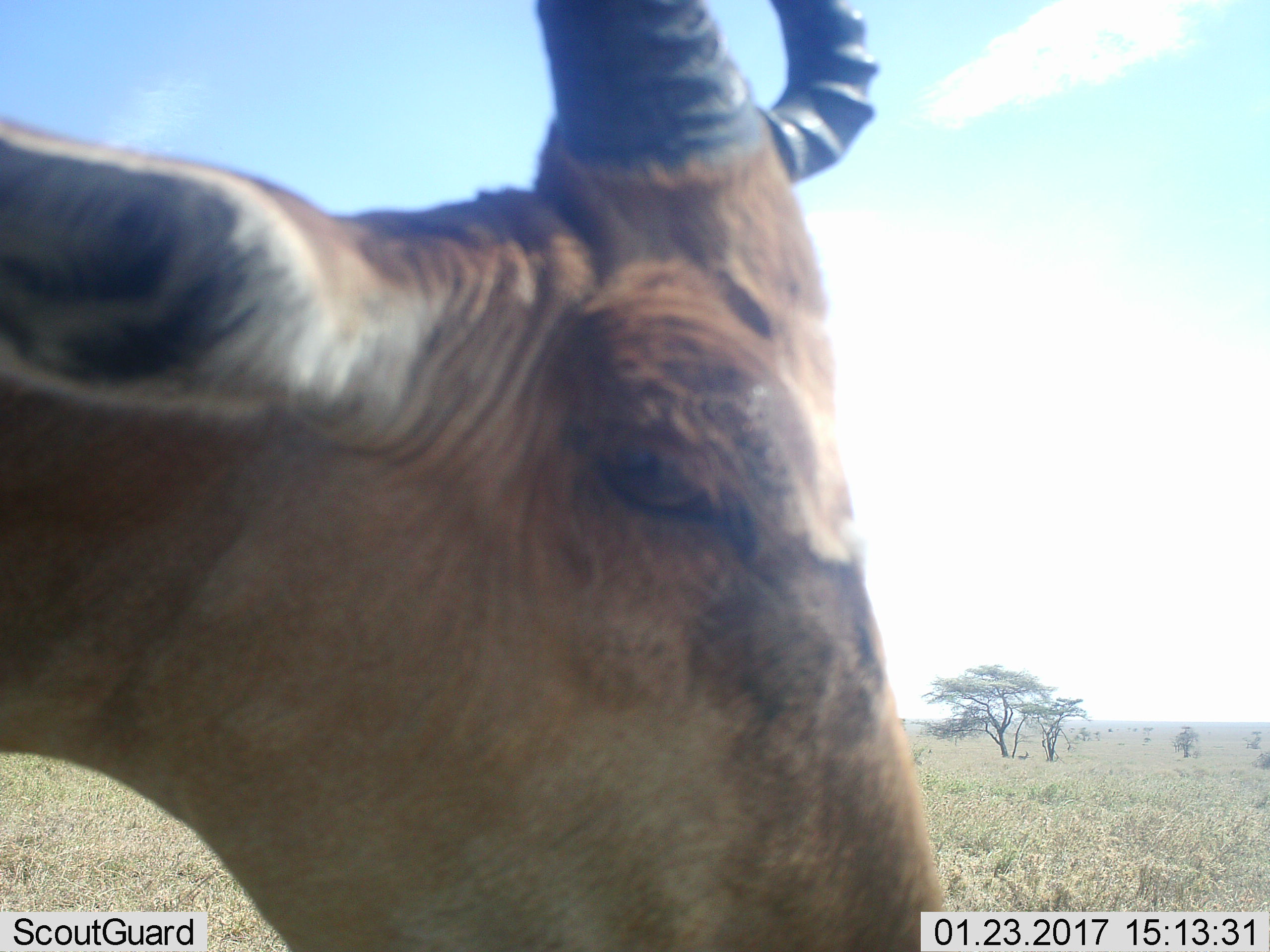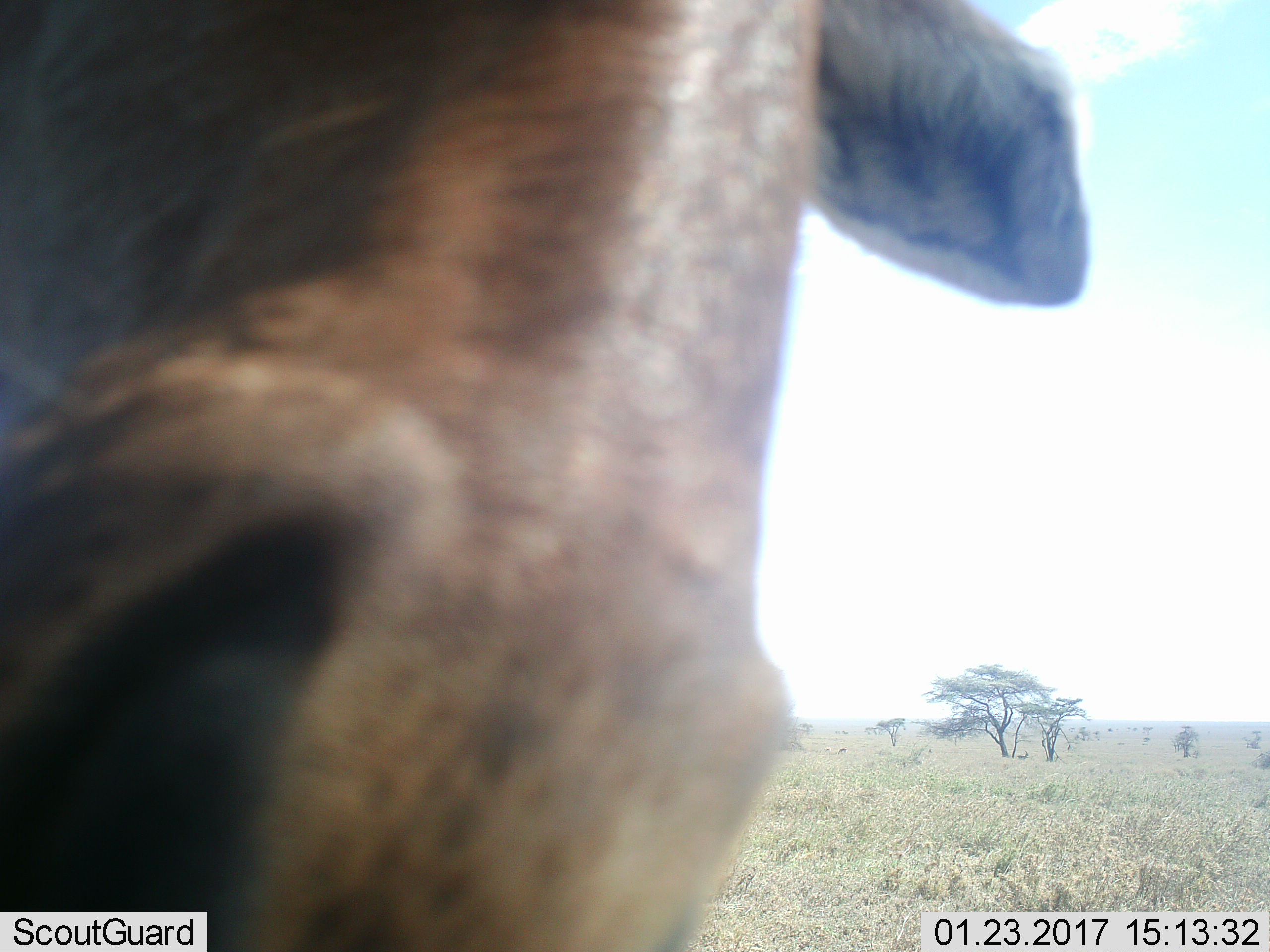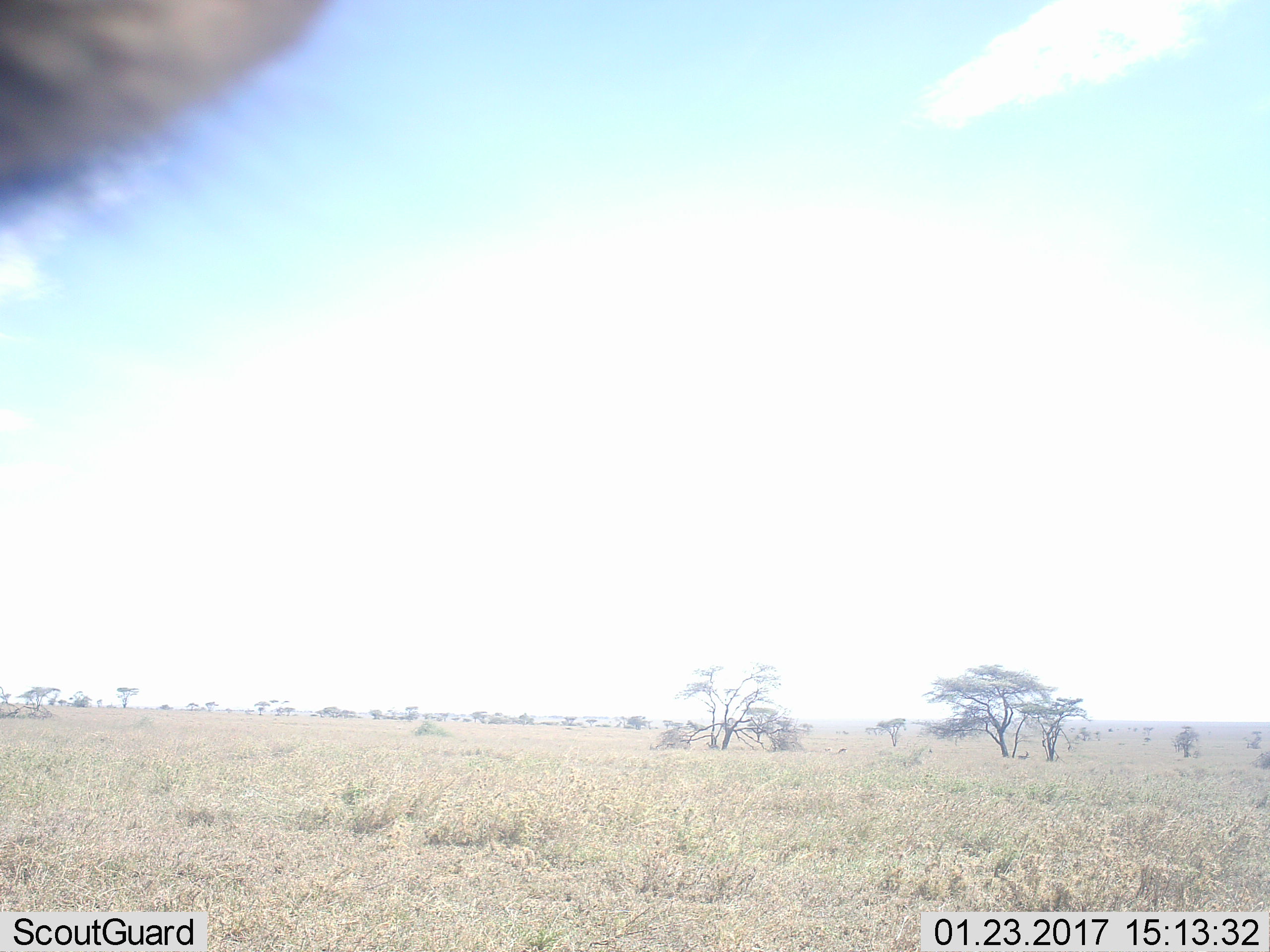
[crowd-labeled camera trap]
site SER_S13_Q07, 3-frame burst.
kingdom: Animalia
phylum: Chordata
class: Mammalia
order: Artiodactyla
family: Bovidae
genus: Alcelaphus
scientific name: Alcelaphus buselaphus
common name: hartebeest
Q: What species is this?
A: Hartebeest (Alcelaphus buselaphus).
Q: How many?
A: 1.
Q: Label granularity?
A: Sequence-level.